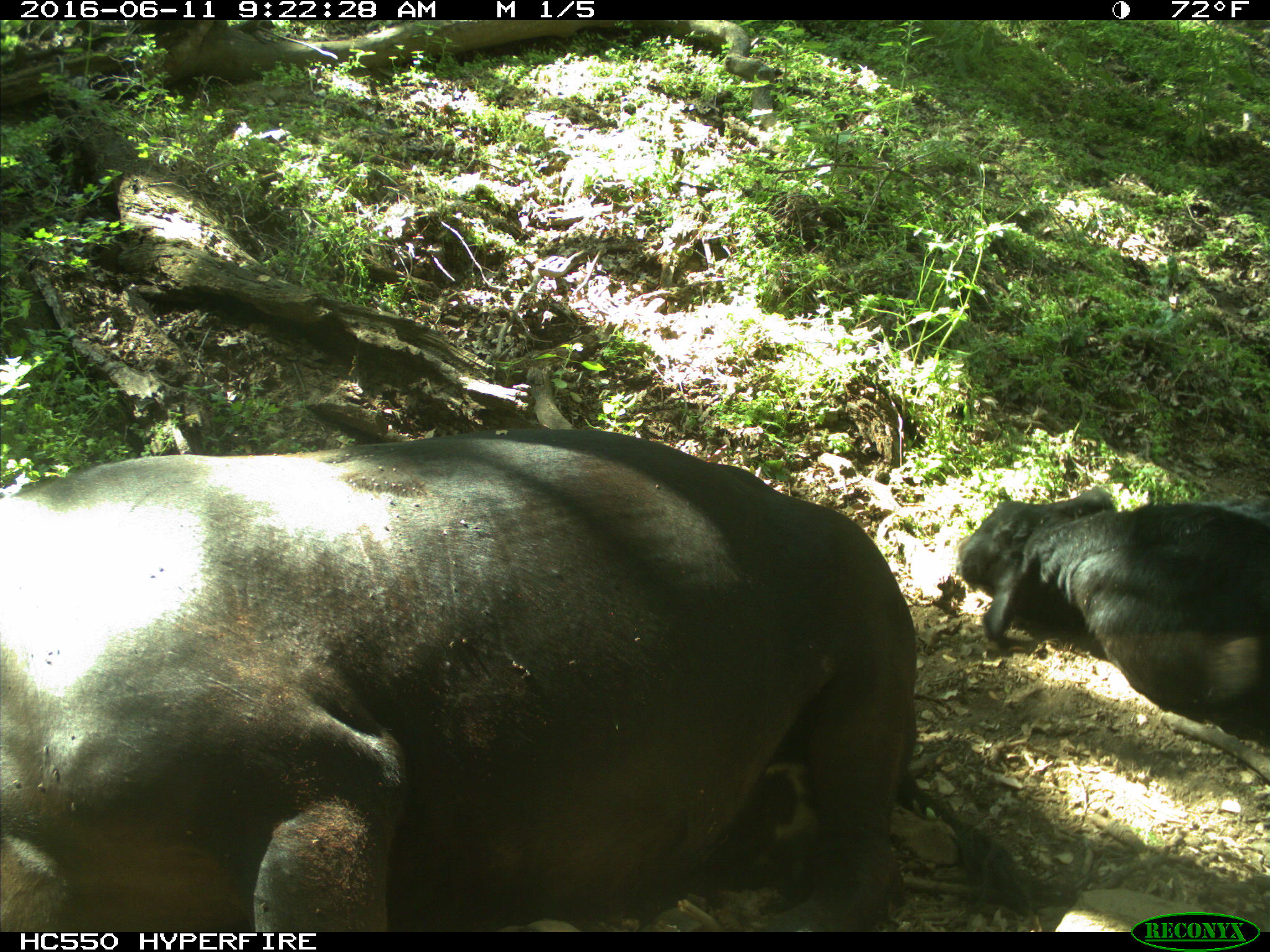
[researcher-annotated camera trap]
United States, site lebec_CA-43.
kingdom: Animalia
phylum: Chordata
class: Mammalia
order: Artiodactyla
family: Bovidae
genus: Bos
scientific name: Bos taurus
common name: domestic cow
Bos taurus (domestic cow).